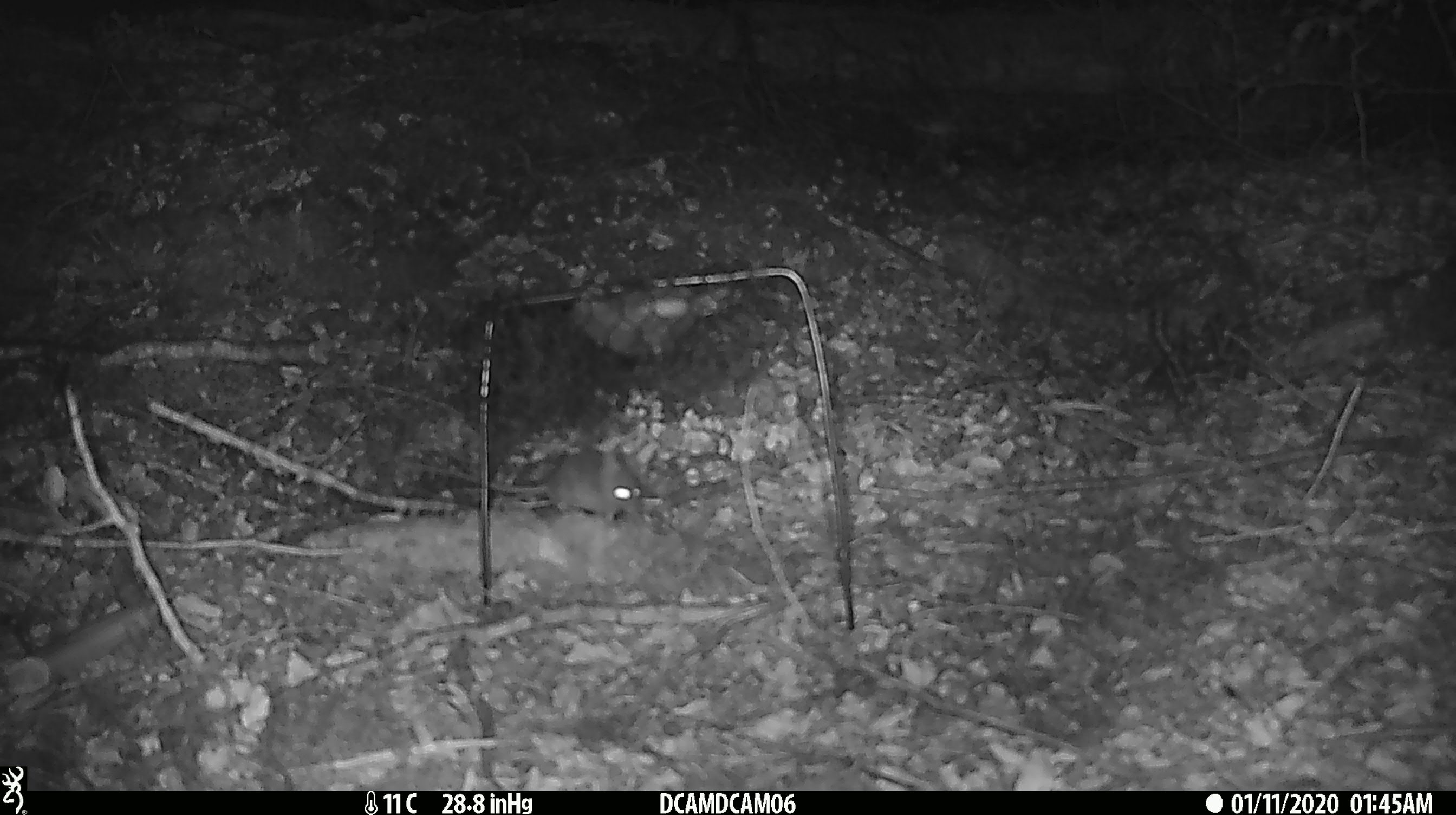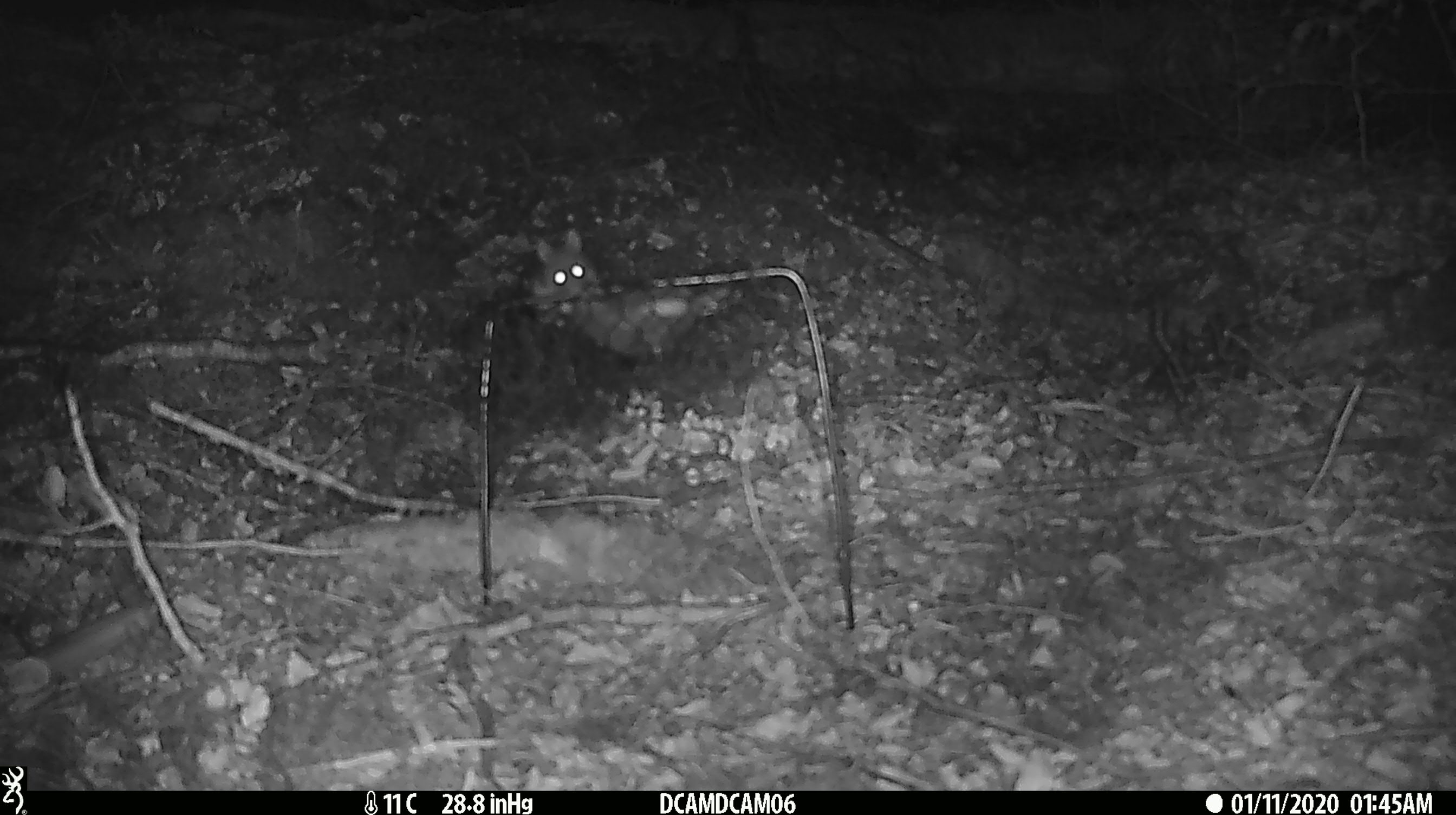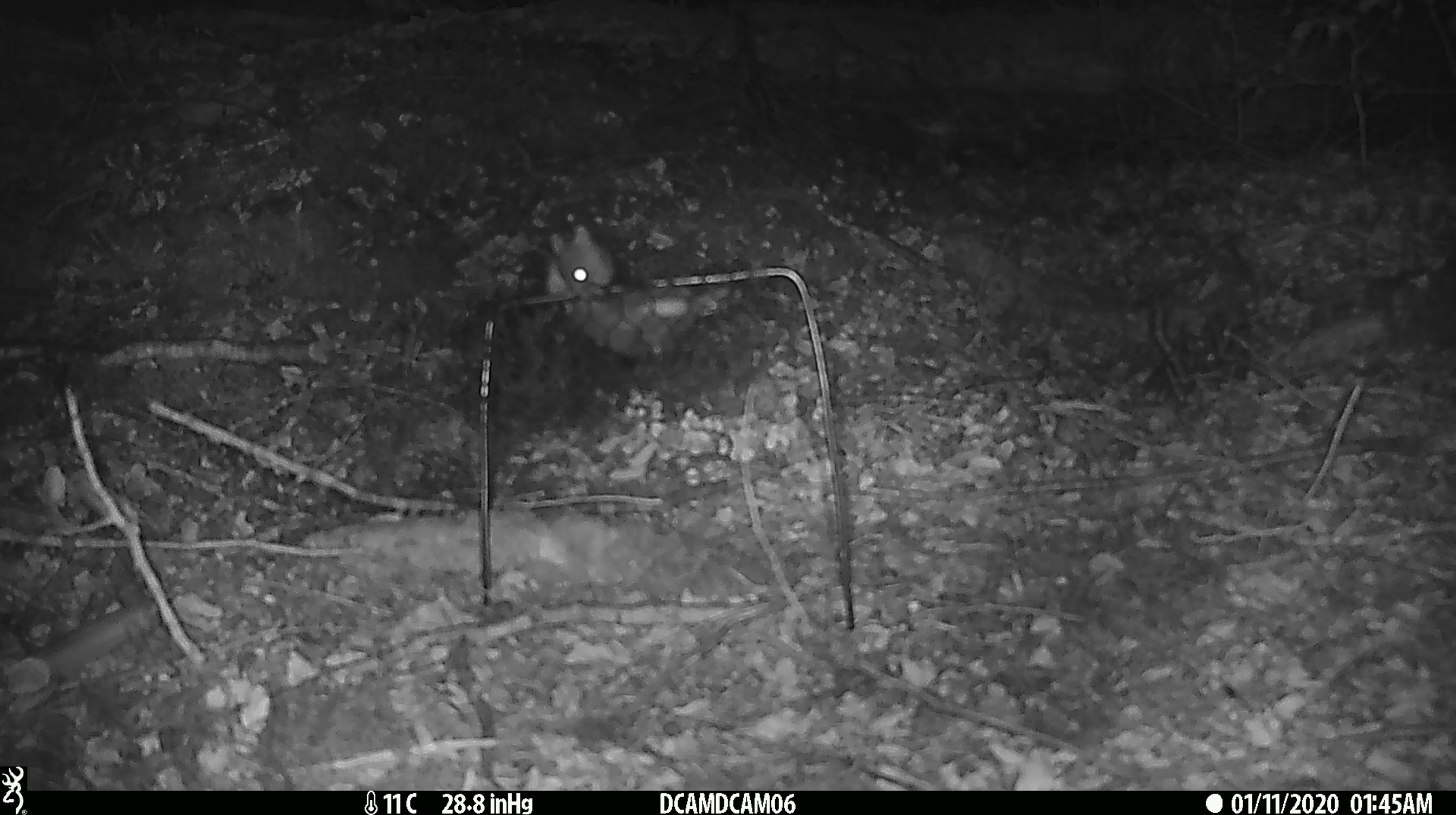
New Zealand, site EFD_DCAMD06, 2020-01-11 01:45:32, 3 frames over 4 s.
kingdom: Animalia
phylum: Chordata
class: Mammalia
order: Rodentia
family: Muridae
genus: Mus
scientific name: Mus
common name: mouse